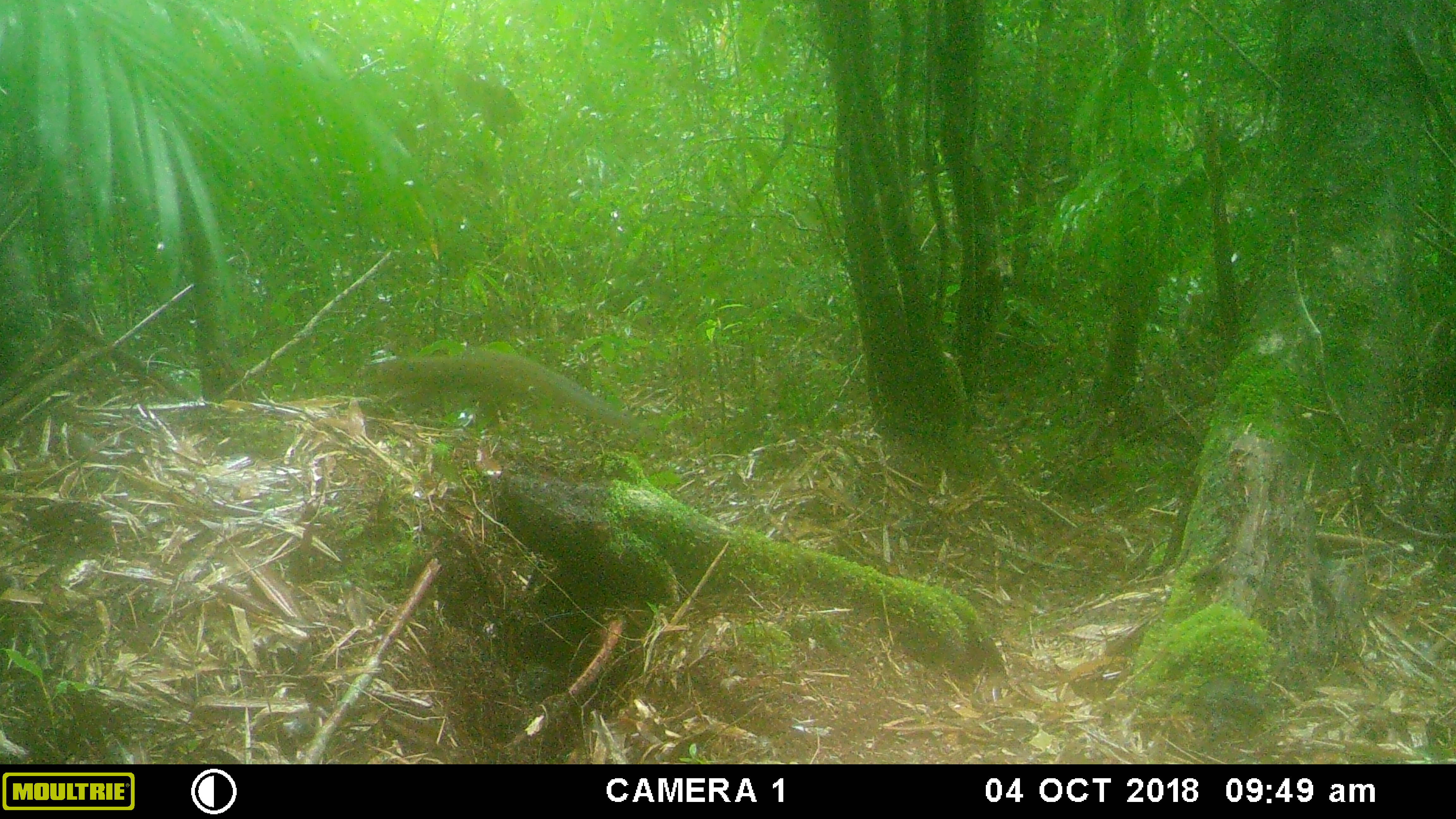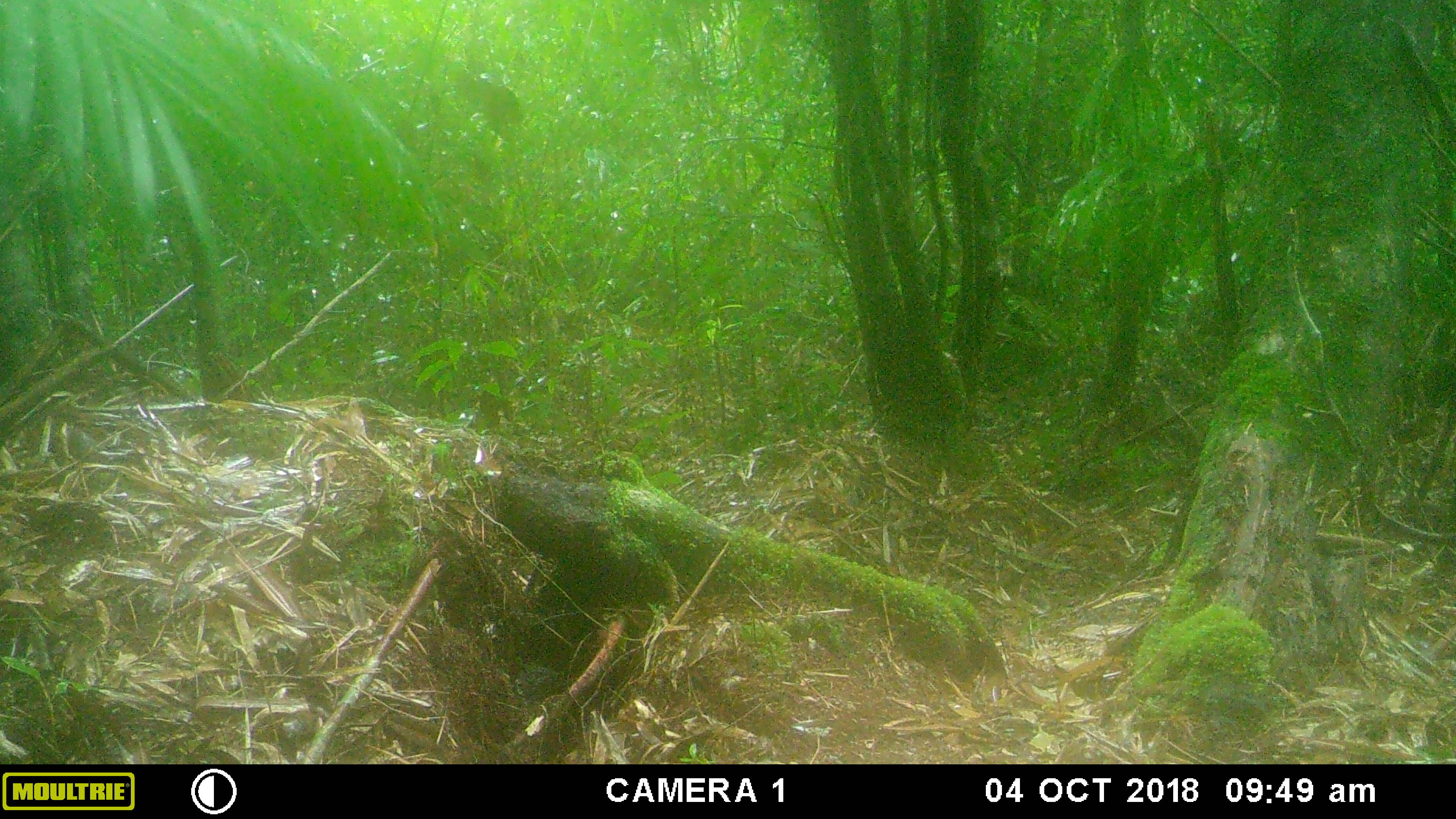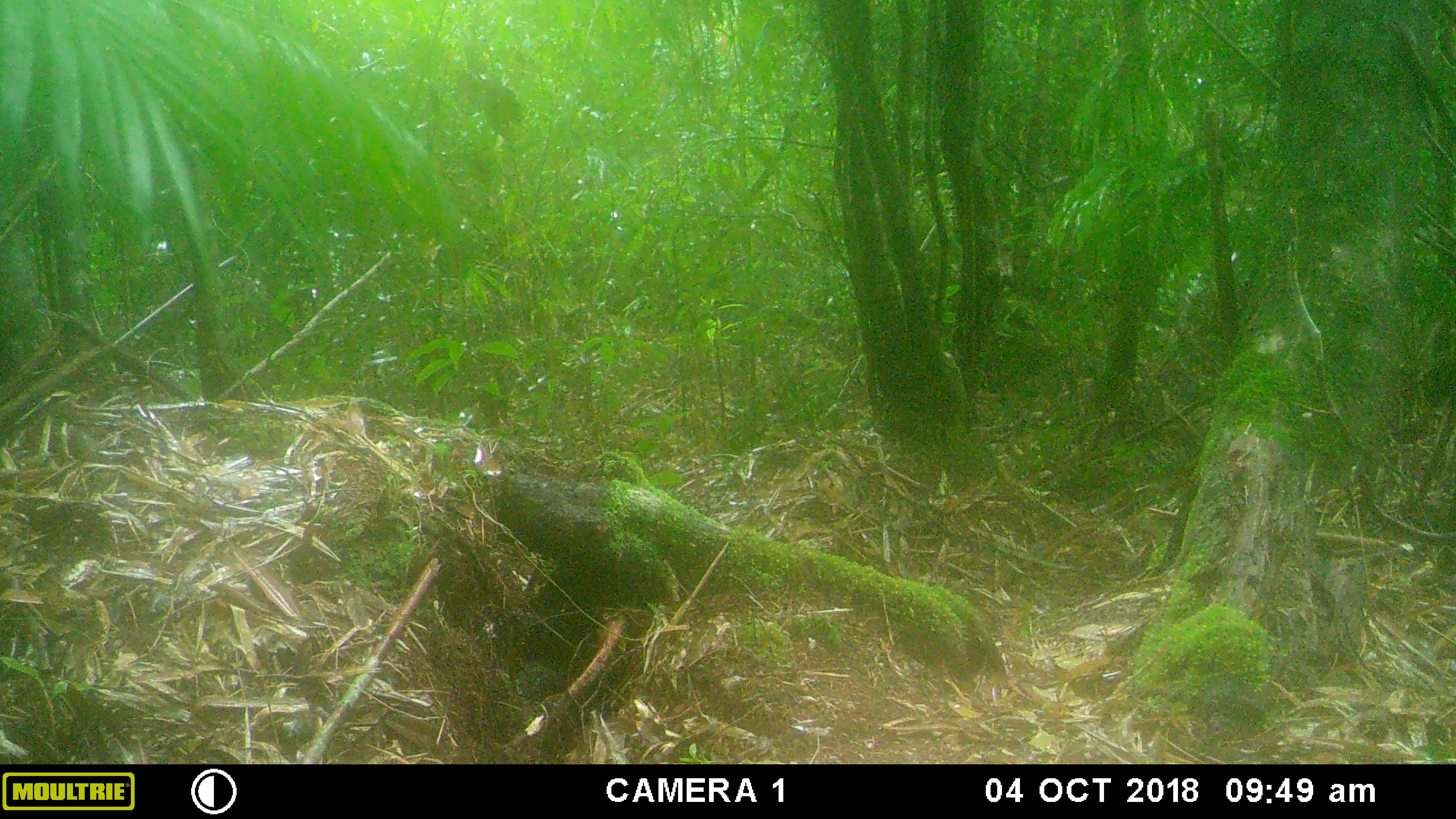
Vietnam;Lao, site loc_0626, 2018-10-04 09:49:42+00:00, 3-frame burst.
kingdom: Animalia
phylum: Chordata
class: Mammalia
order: Rodentia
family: Sciuridae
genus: Dremomys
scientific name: Dremomys rufigenis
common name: red-cheeked squirrel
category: red cheeked squirrel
Red cheeked squirrel (red-cheeked squirrel) (Dremomys rufigenis). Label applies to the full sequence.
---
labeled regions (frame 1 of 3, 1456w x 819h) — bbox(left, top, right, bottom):
red cheeked squirrel: bbox(374, 354, 654, 440)